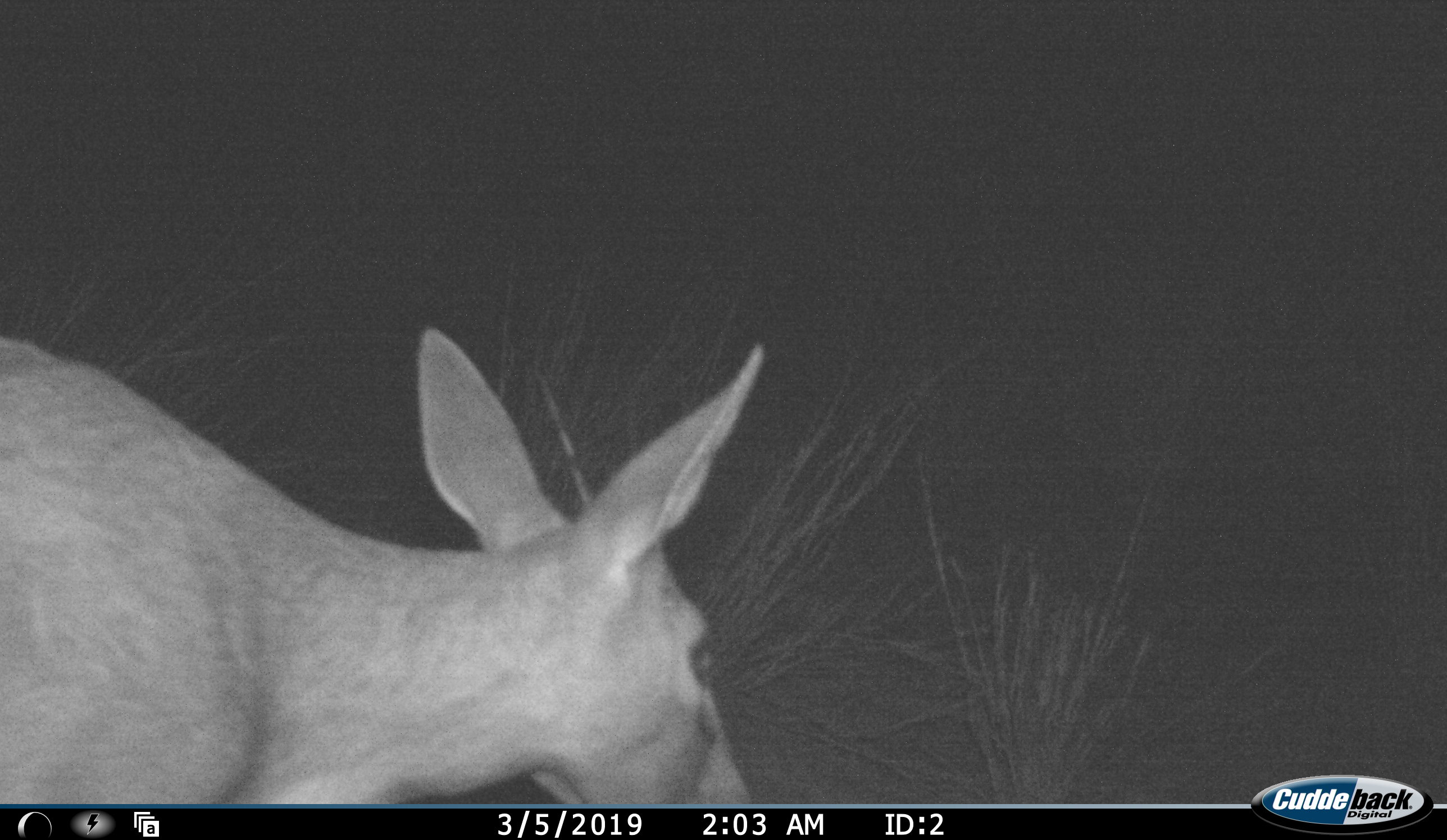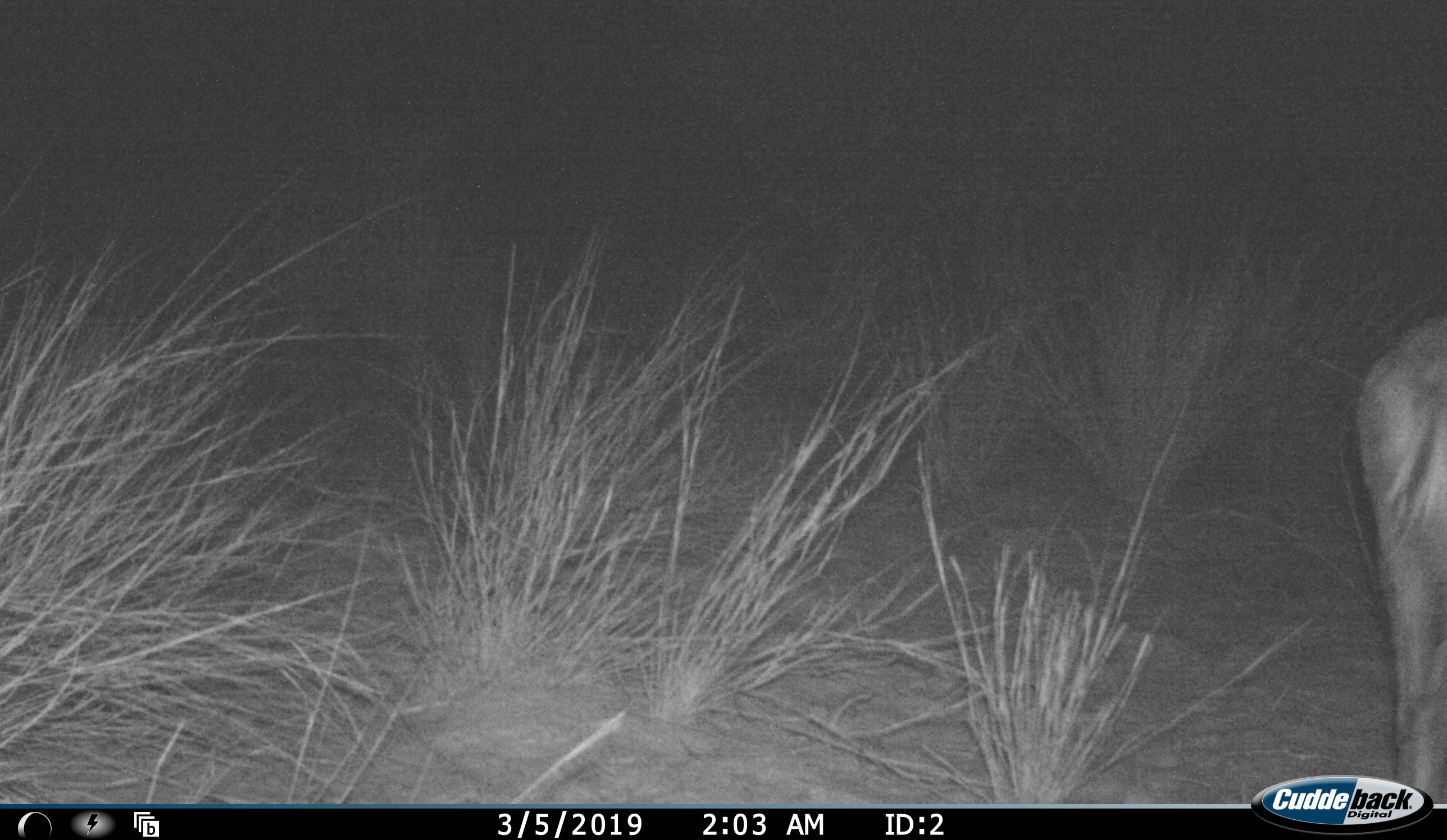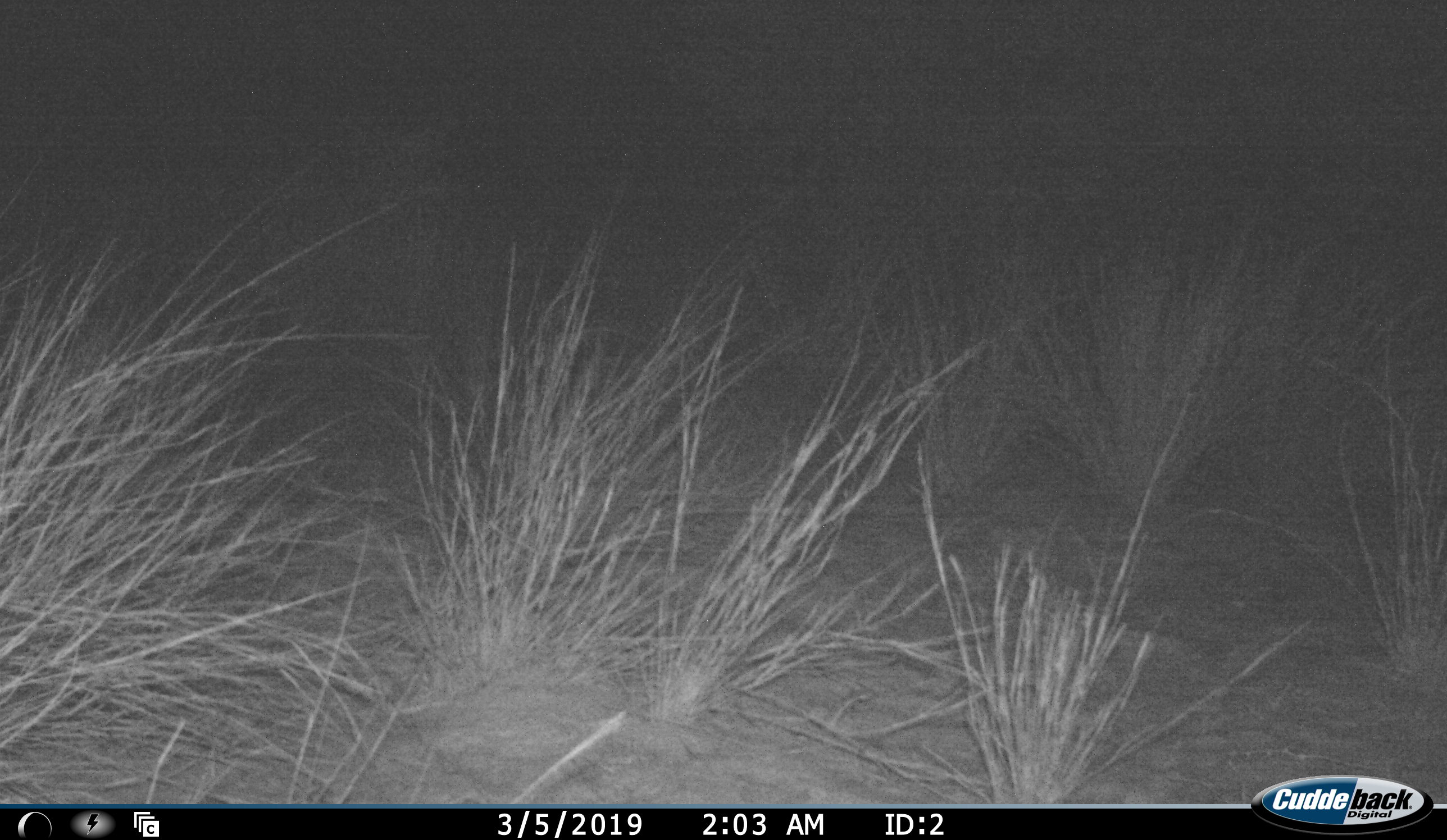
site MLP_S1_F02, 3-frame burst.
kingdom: Animalia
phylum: Chordata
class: Mammalia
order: Artiodactyla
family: Bovidae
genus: Sylvicapra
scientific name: Sylvicapra grimmia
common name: common duiker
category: duikercommongrey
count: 1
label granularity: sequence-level